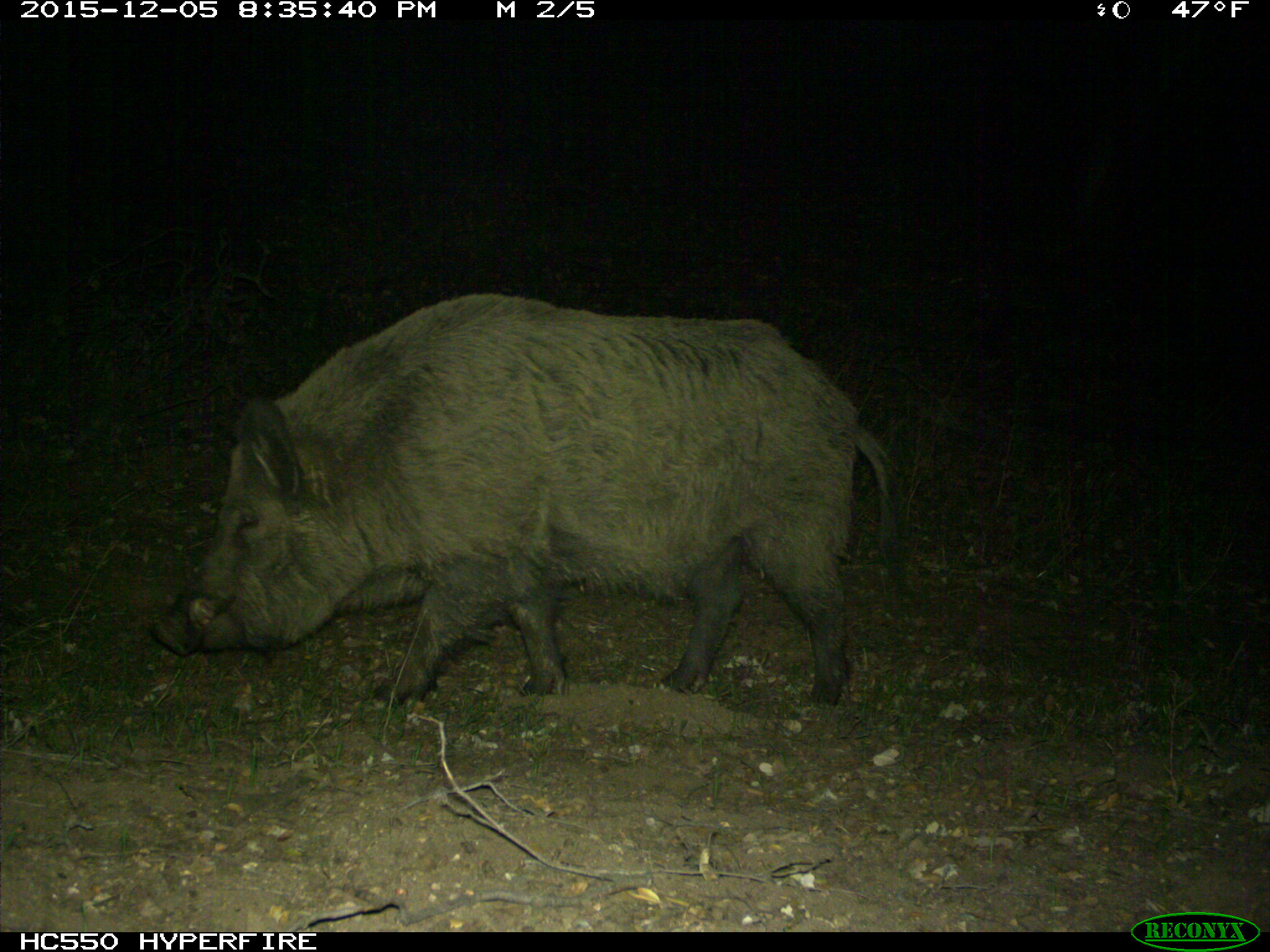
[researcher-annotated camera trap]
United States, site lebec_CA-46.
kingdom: Animalia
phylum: Chordata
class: Mammalia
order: Artiodactyla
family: Suidae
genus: Sus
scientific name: Sus scrofa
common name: wild boar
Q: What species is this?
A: Sus scrofa (wild boar).